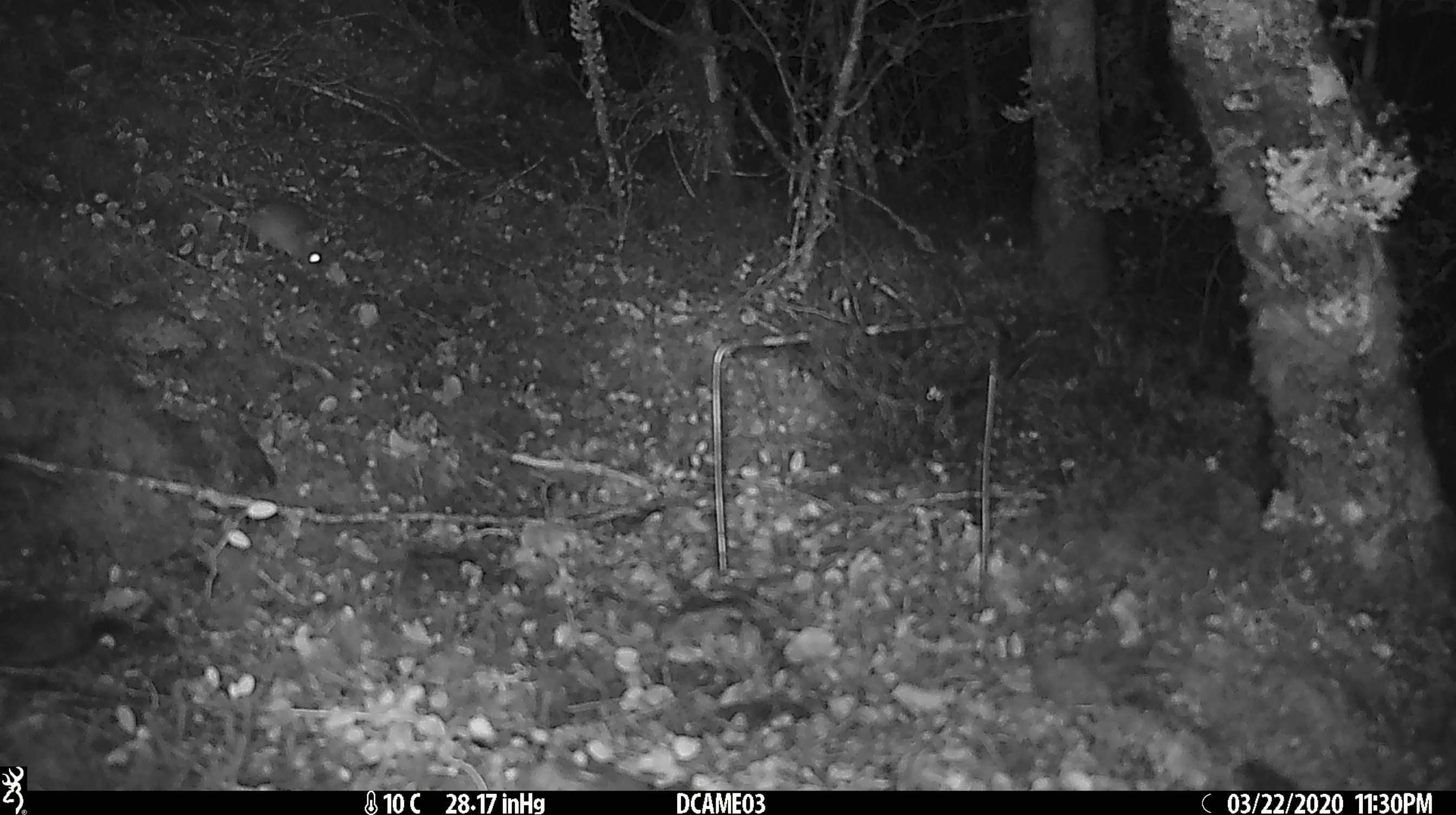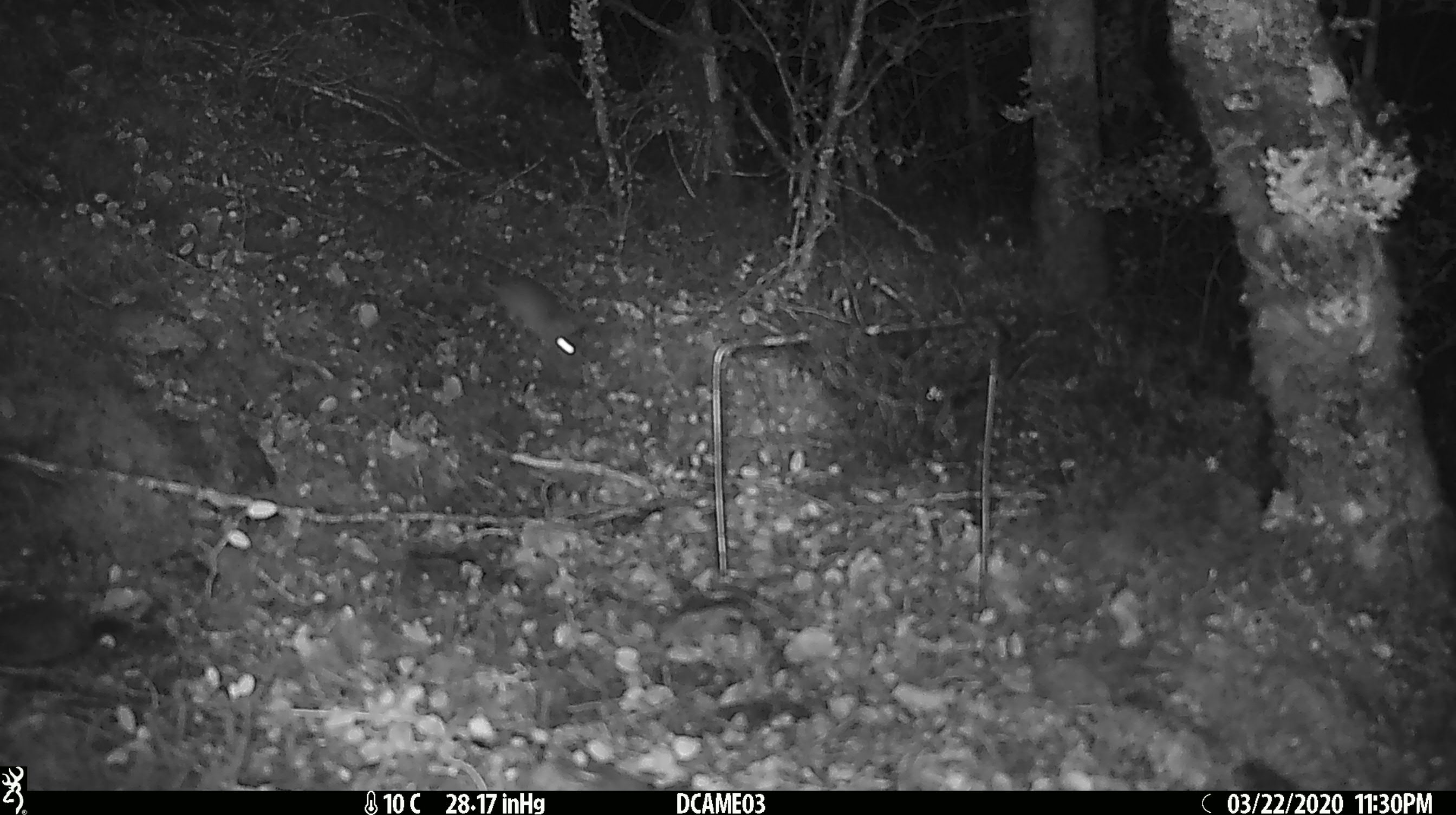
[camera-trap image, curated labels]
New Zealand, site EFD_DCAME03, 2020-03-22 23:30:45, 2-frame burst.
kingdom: Animalia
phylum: Chordata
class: Mammalia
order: Rodentia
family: Muridae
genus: Mus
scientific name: Mus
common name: mouse